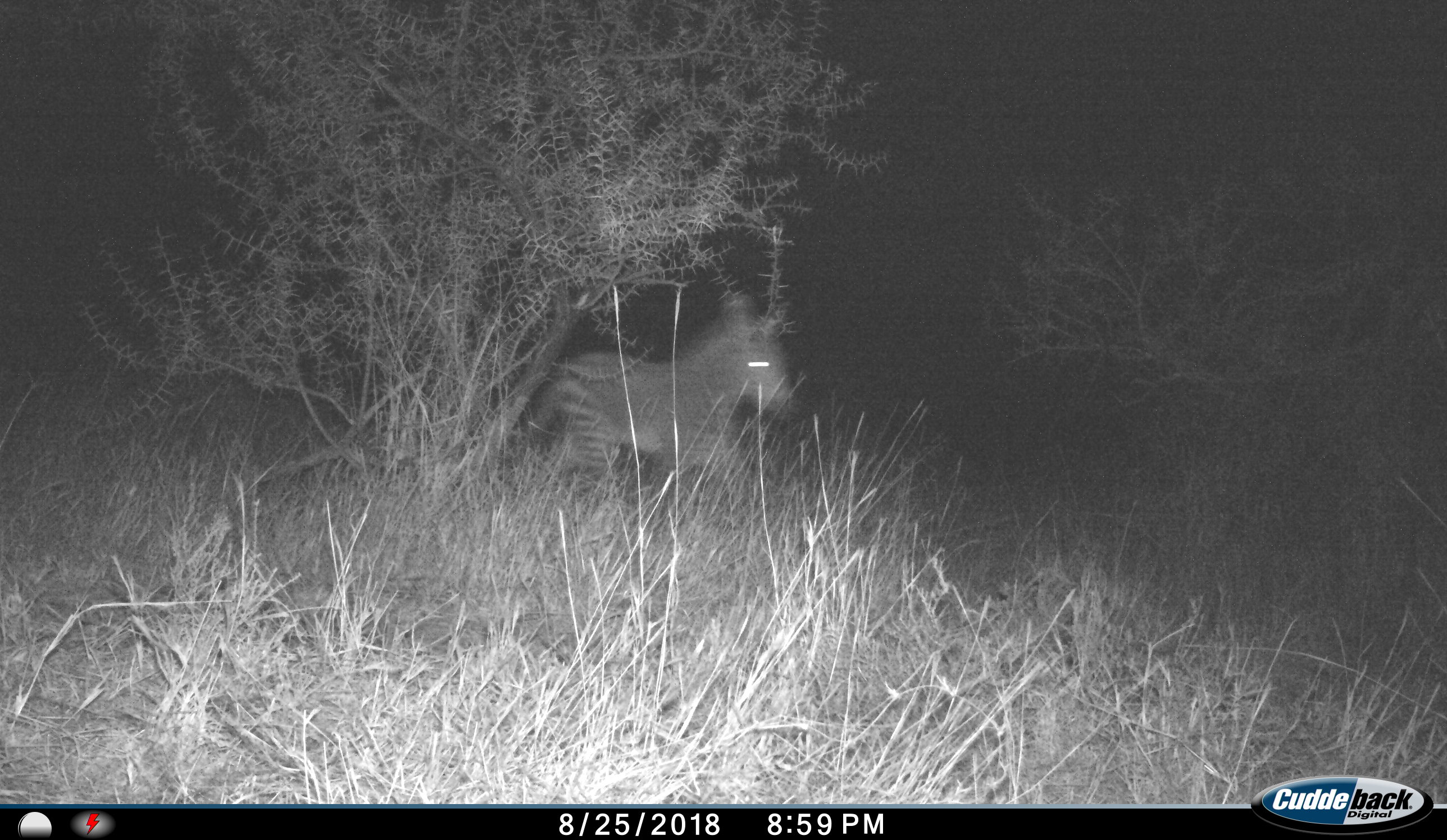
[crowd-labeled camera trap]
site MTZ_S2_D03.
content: unidentified animal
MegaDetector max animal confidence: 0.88